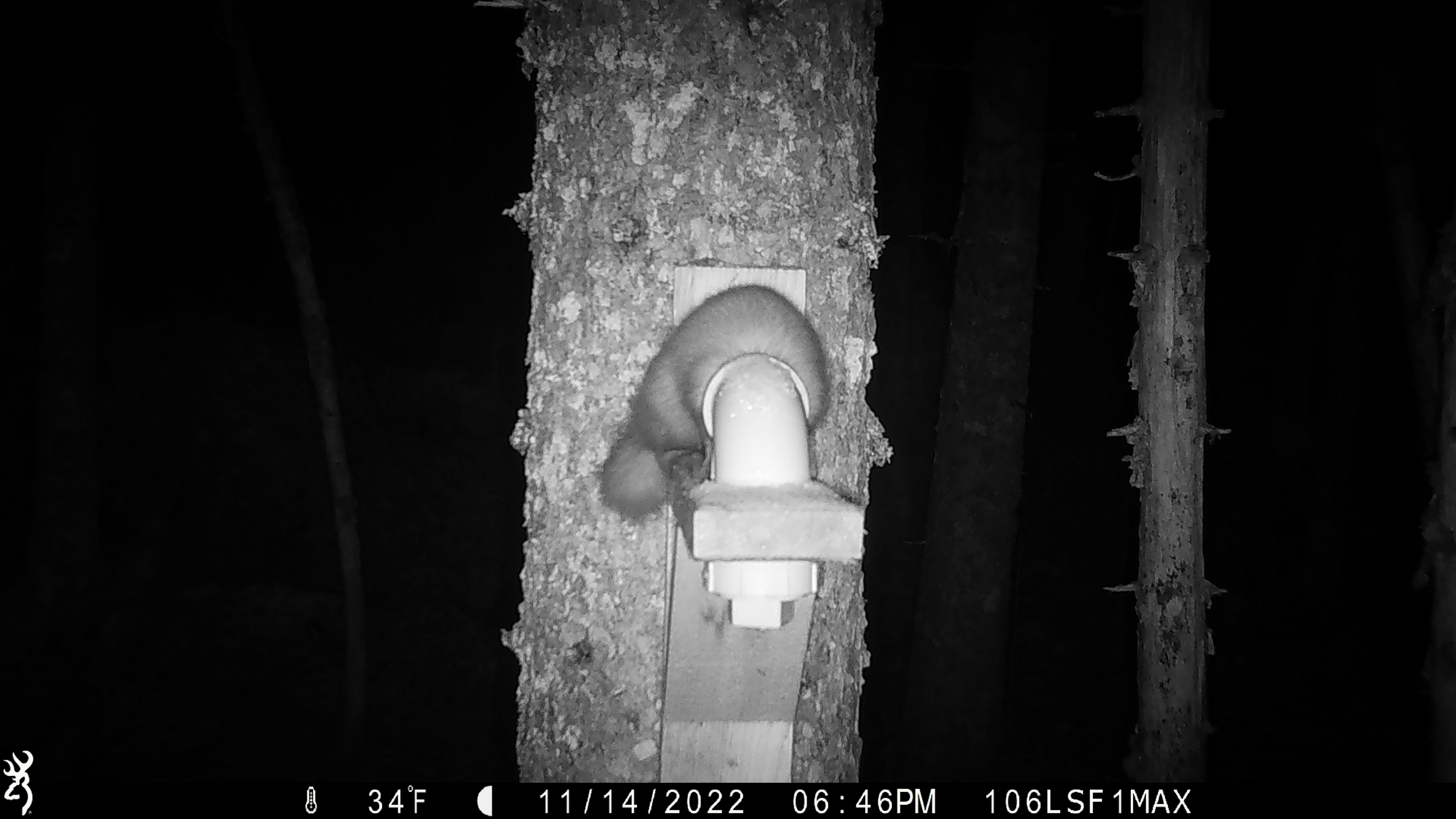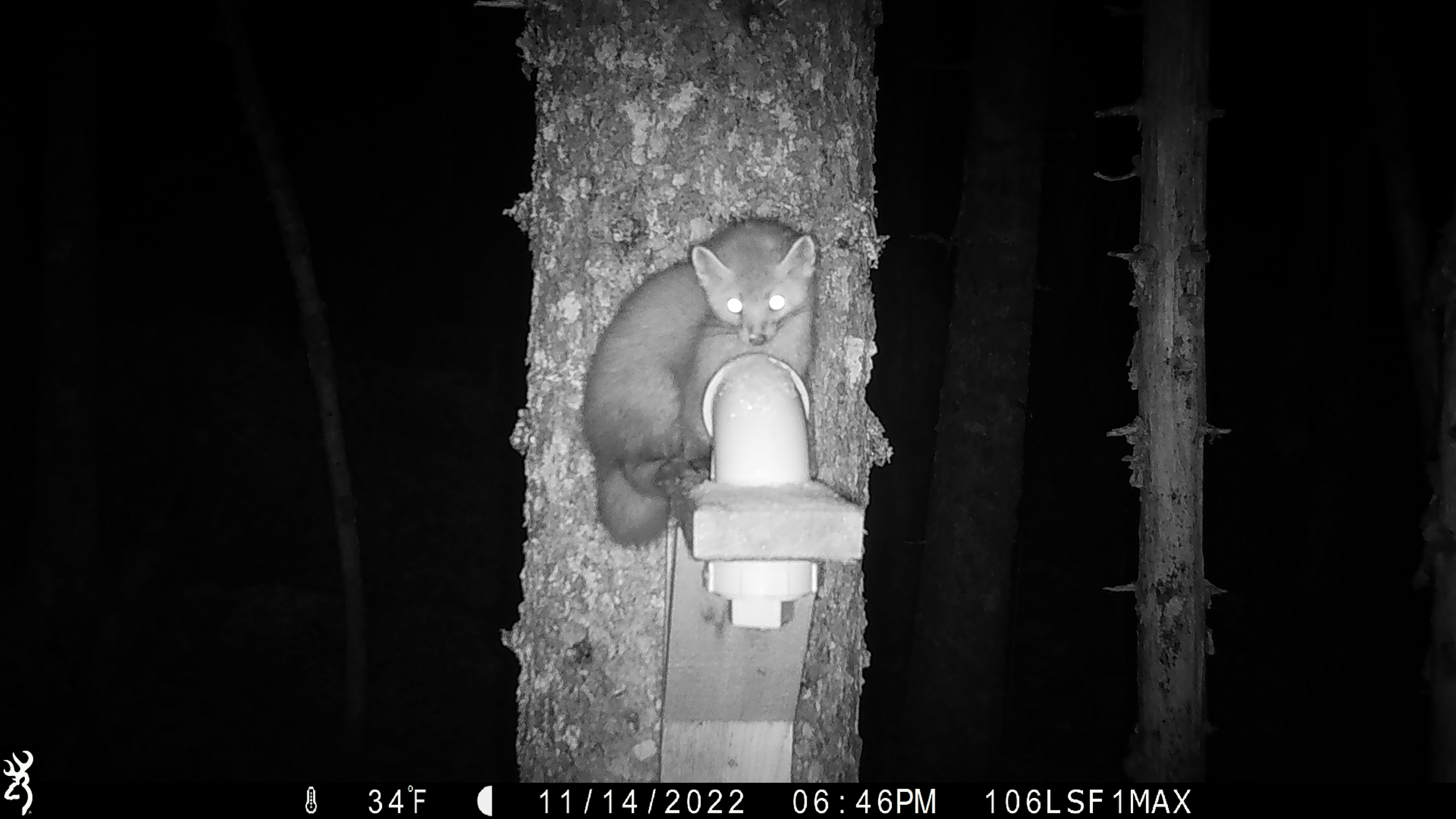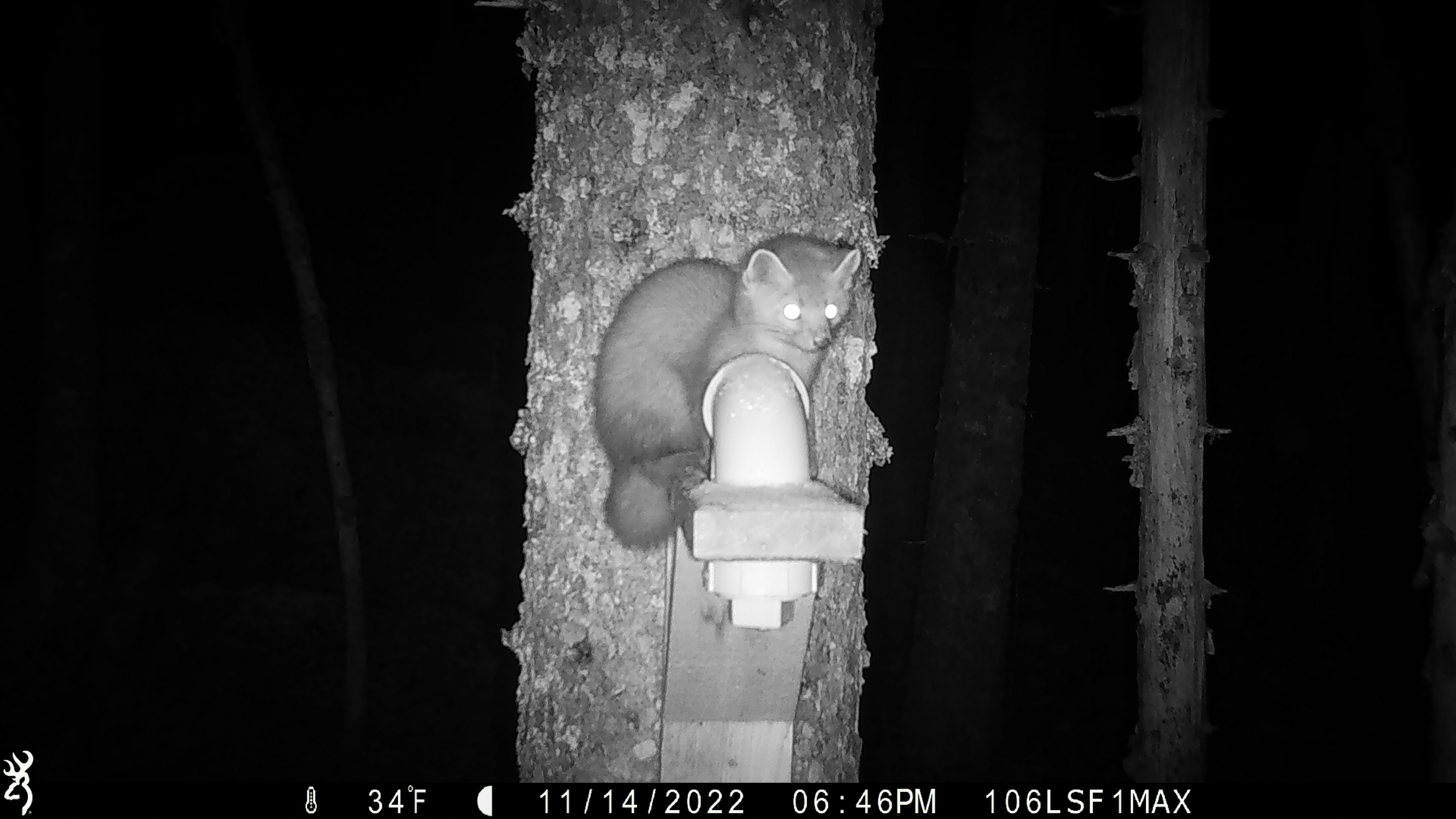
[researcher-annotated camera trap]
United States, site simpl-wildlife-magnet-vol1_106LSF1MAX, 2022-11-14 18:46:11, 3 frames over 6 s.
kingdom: Animalia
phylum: Chordata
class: Mammalia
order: Carnivora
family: Mustelidae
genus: Martes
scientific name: Martes americana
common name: american marten